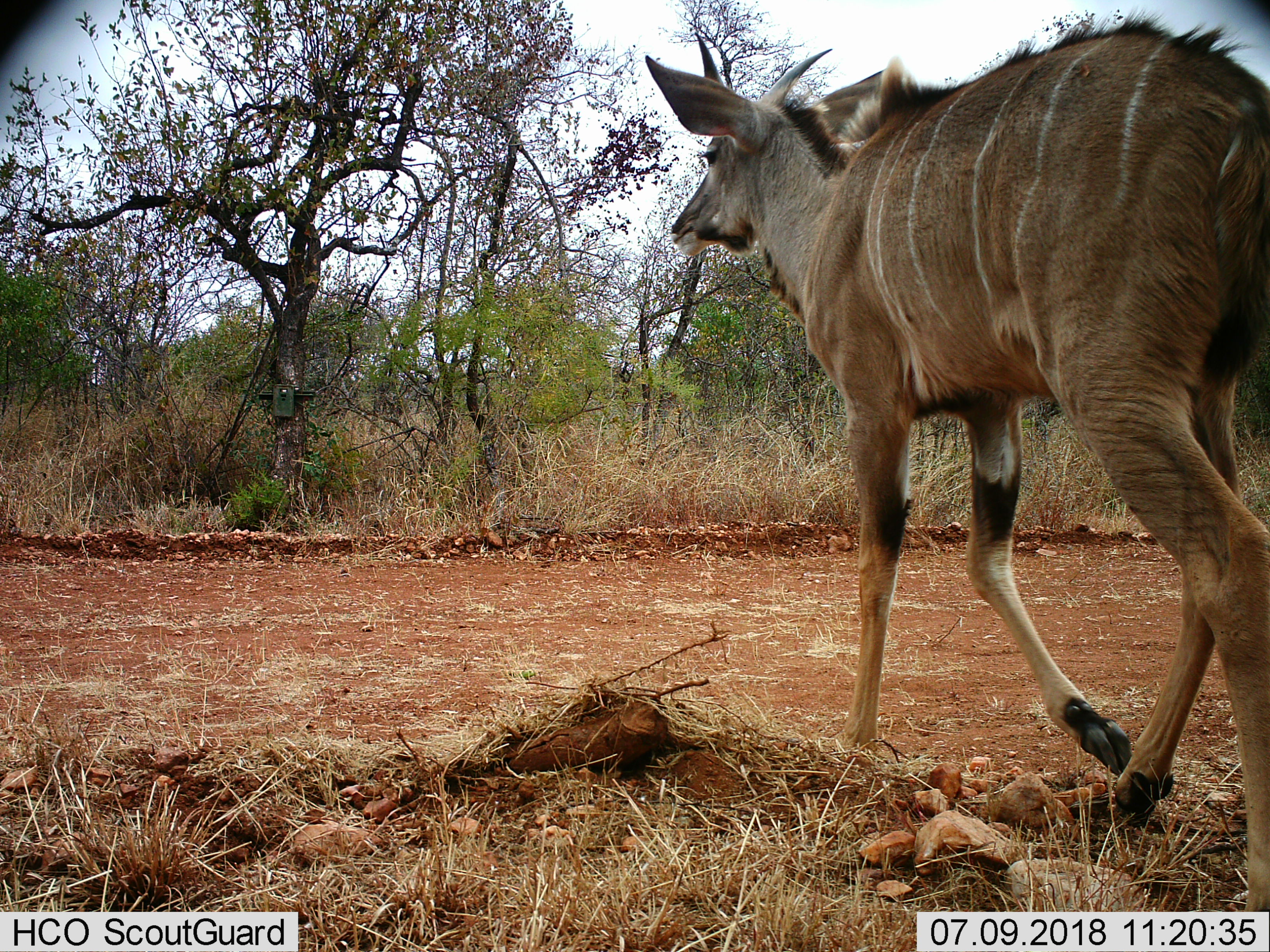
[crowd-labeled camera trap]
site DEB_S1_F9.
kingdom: Animalia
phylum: Chordata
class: Mammalia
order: Artiodactyla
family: Bovidae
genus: Tragelaphus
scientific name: Tragelaphus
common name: kudu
Kudu (Tragelaphus), count 1. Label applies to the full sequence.